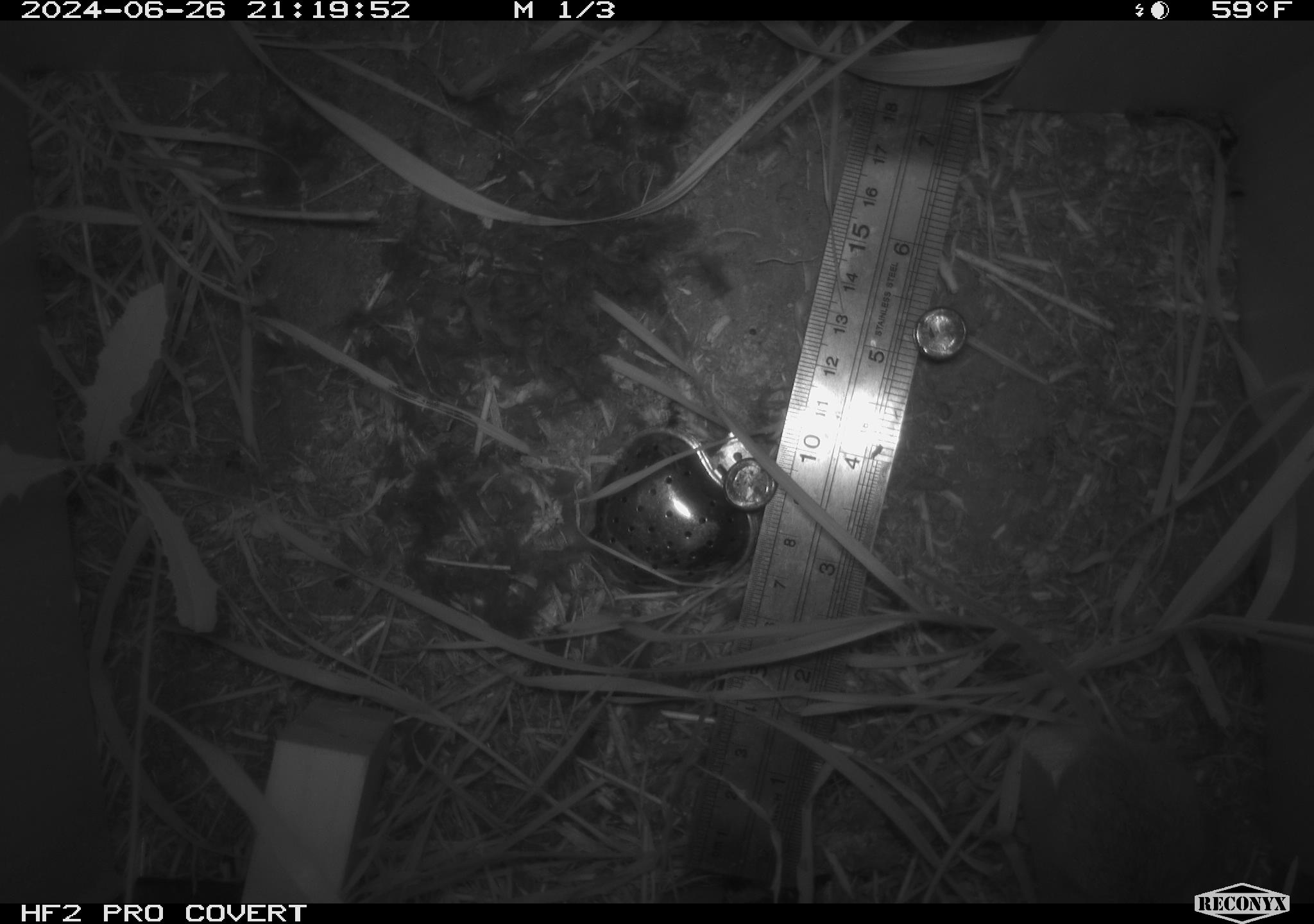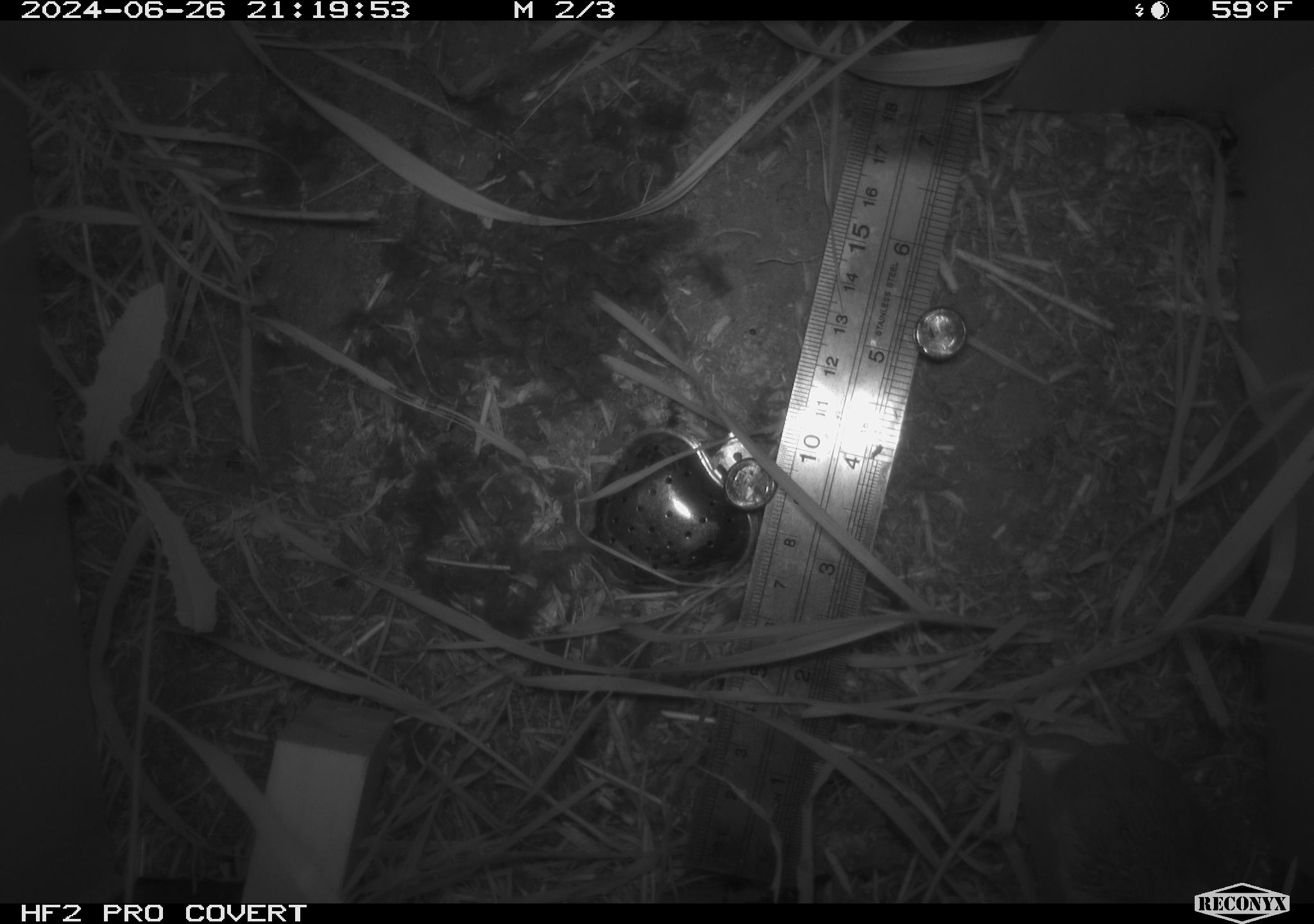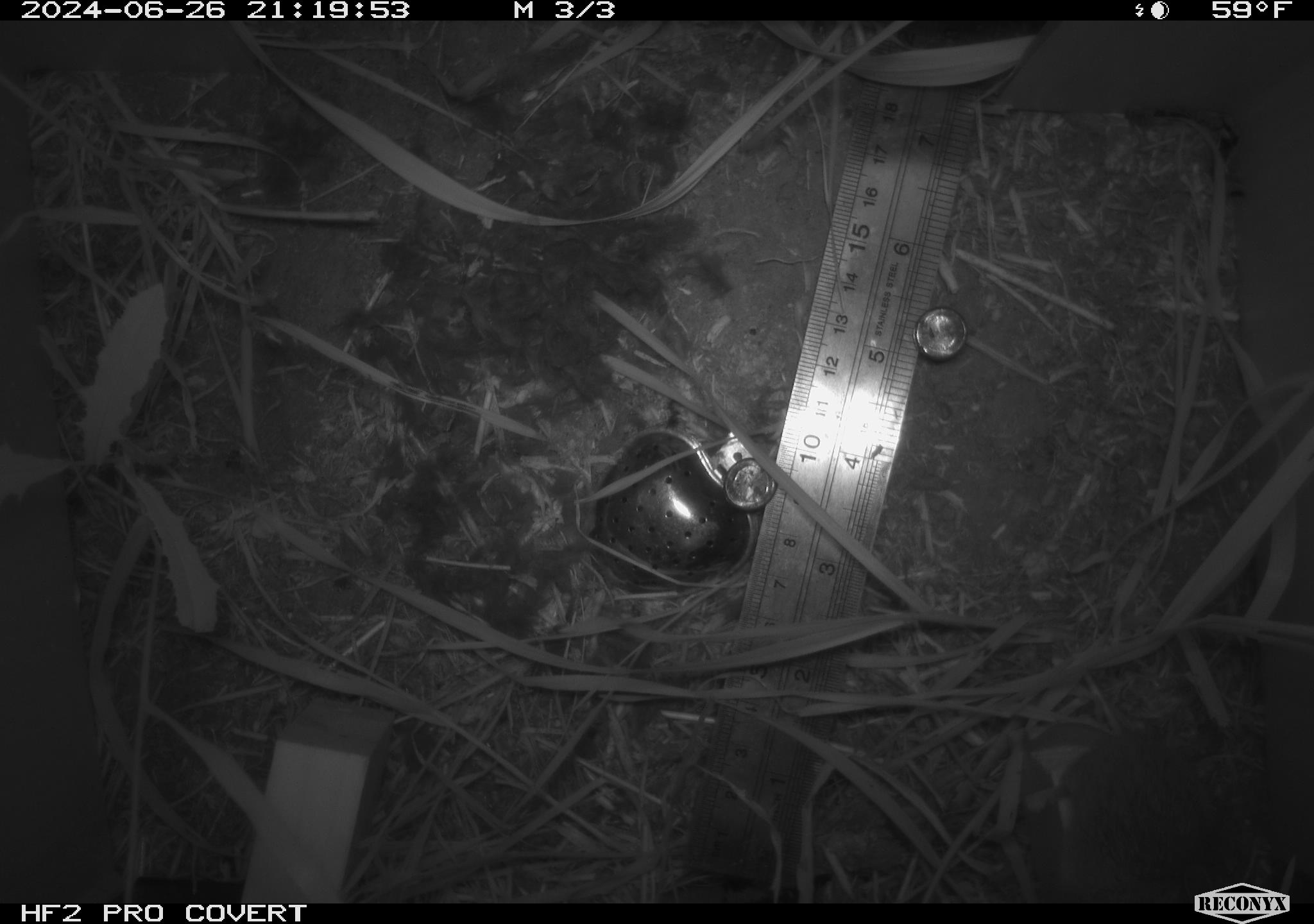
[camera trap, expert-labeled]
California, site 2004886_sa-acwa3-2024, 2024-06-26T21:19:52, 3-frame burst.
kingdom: Animalia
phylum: Chordata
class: Mammalia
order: Rodentia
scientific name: Rodentia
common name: mouse species